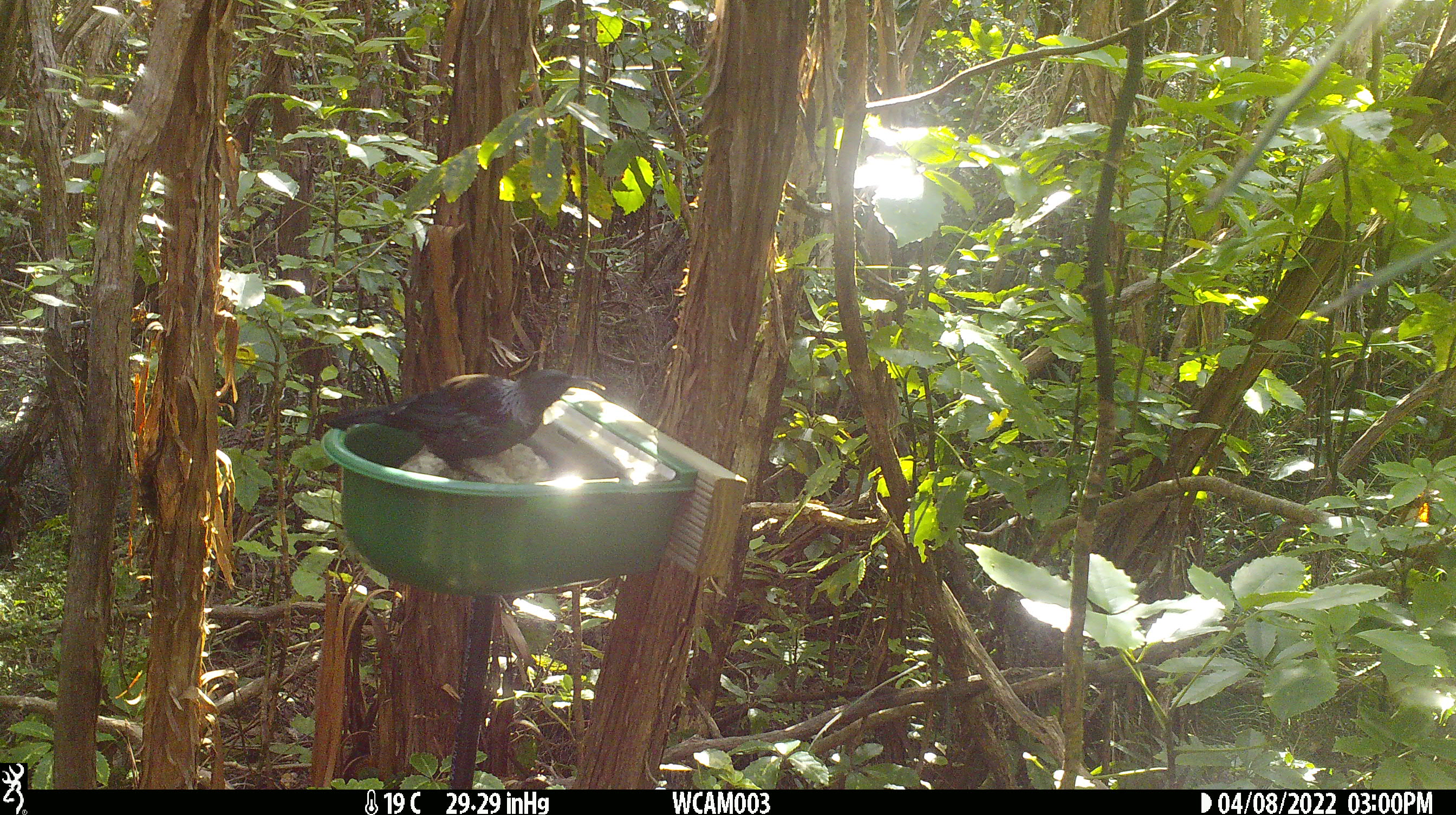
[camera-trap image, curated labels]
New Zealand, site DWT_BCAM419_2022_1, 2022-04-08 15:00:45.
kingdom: Animalia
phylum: Chordata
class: Aves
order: Passeriformes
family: Meliphagidae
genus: Prosthemadera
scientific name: Prosthemadera novaeseelandiae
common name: tui